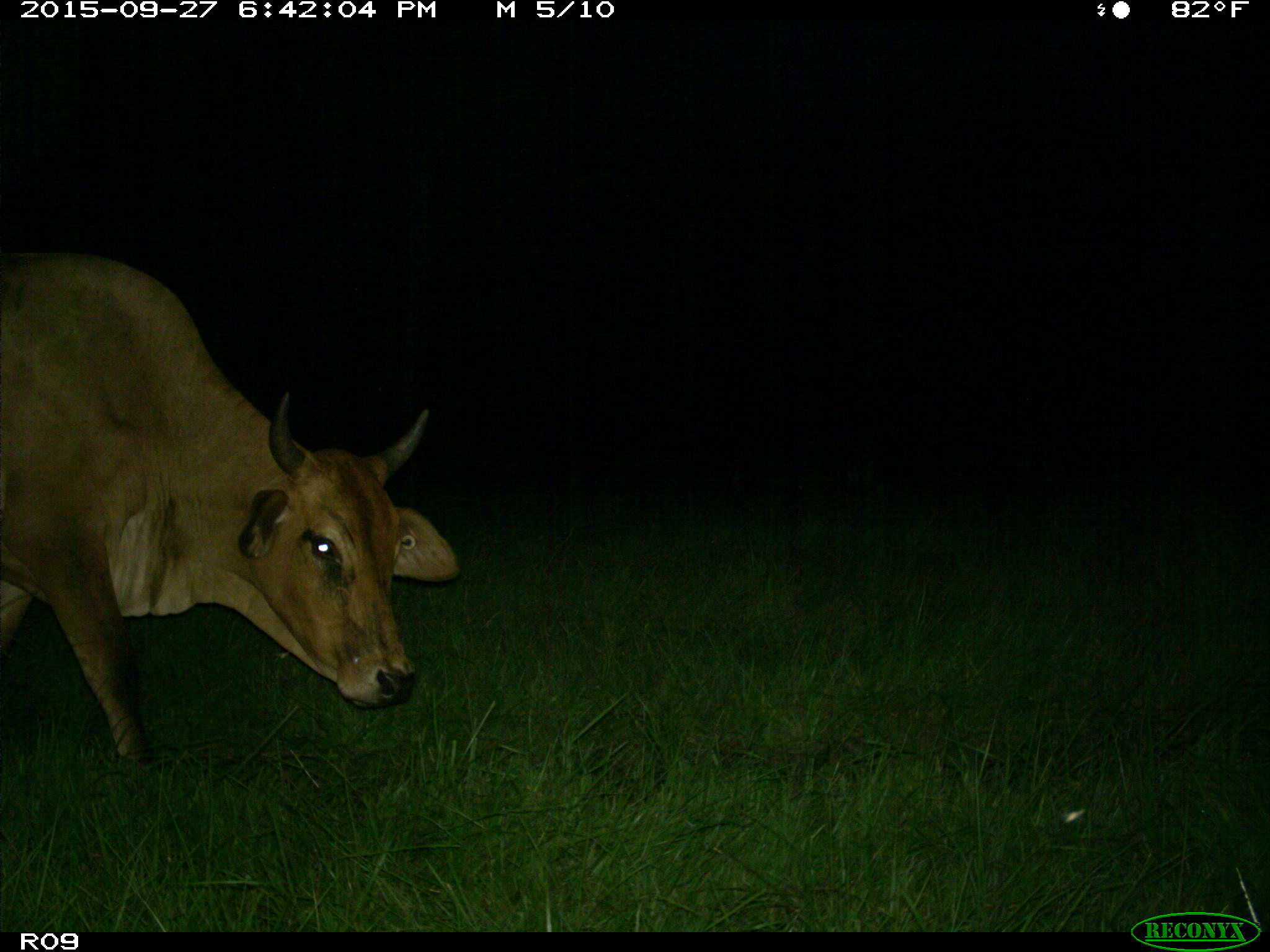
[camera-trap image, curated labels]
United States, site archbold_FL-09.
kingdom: Animalia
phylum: Chordata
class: Mammalia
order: Artiodactyla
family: Bovidae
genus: Bos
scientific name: Bos taurus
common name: domestic cow